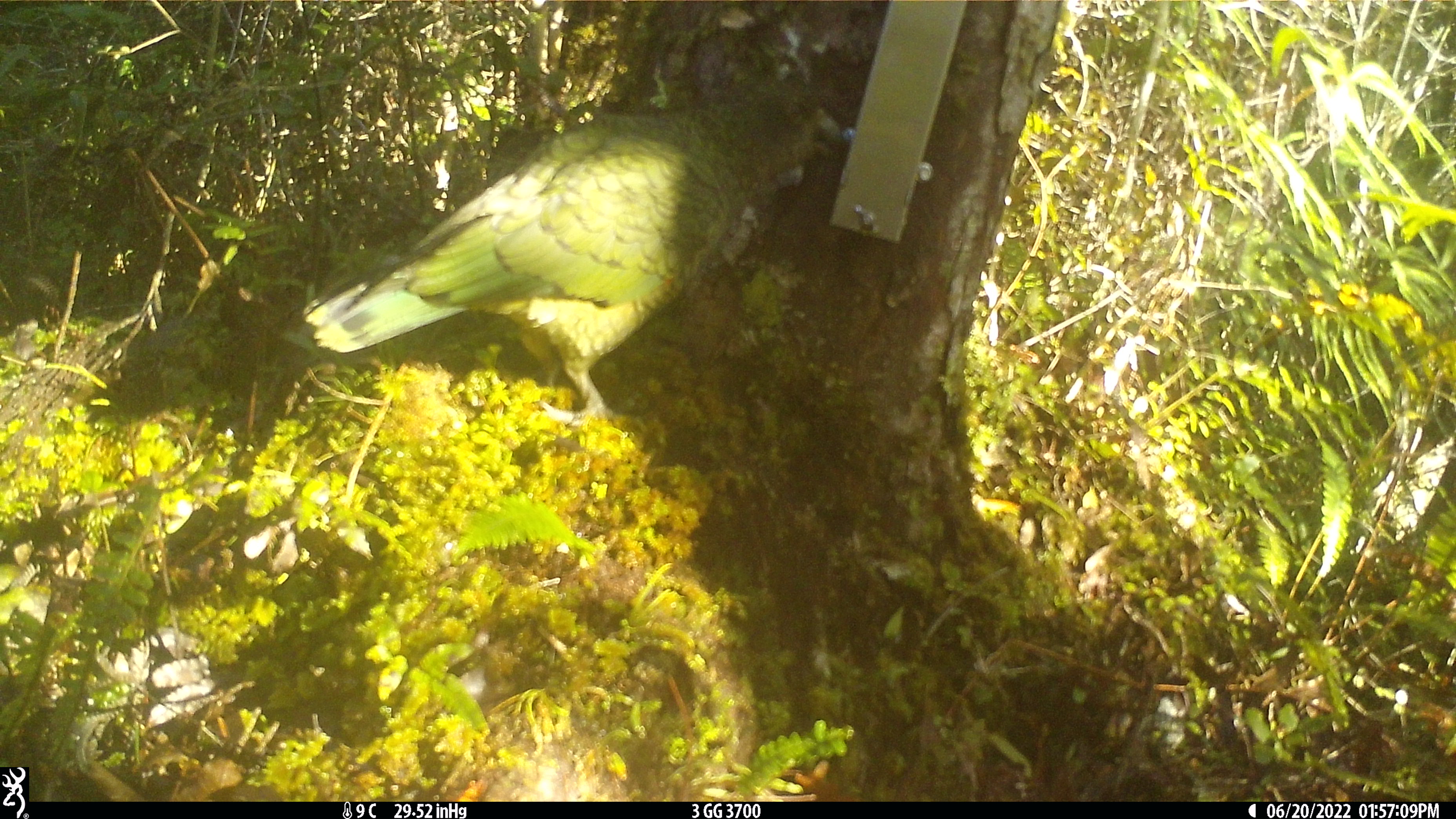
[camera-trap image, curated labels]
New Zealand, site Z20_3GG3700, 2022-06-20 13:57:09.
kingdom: Animalia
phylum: Chordata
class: Aves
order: Psittaciformes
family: Strigopidae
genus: Nestor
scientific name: Nestor notabilis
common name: kea